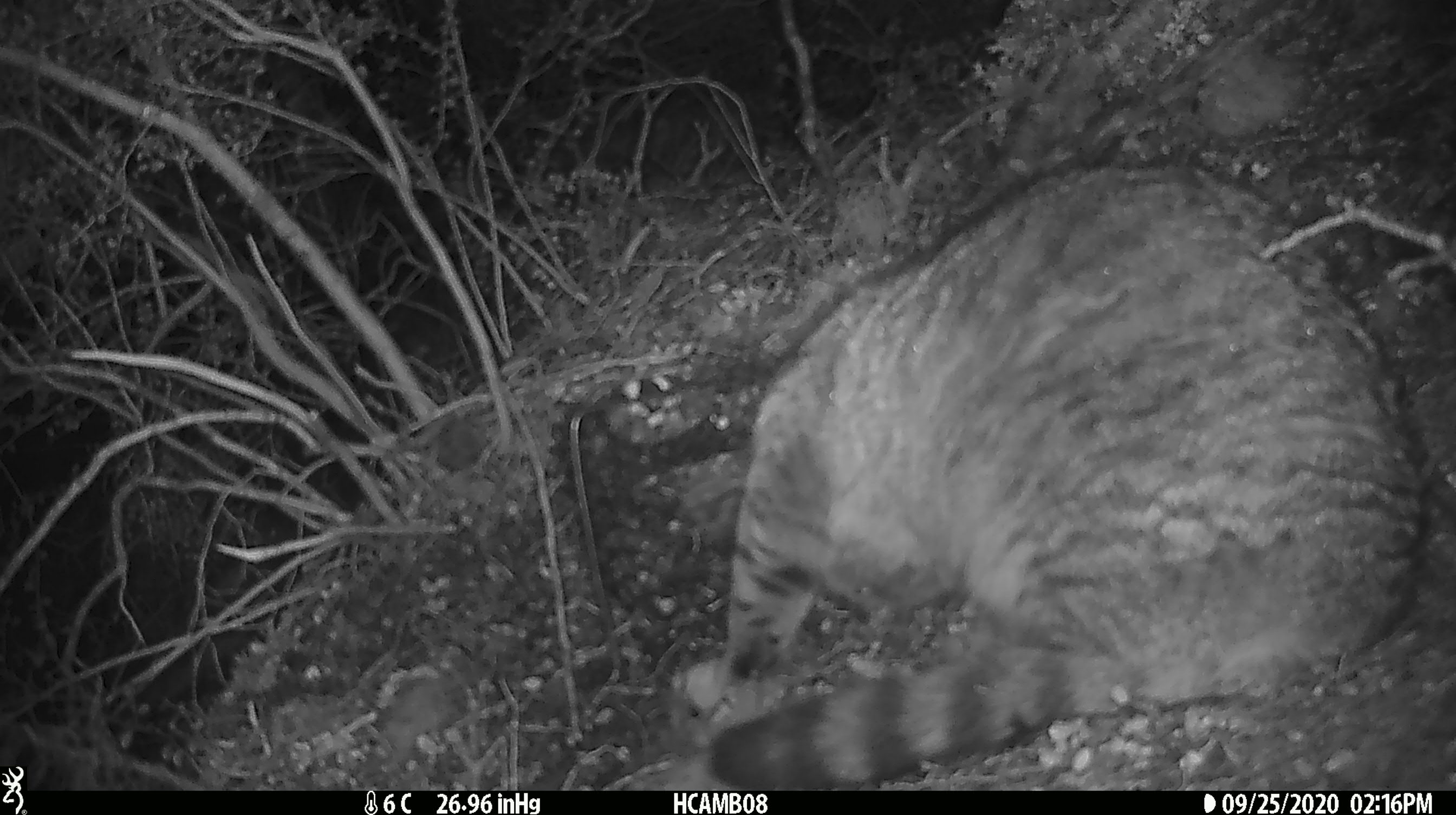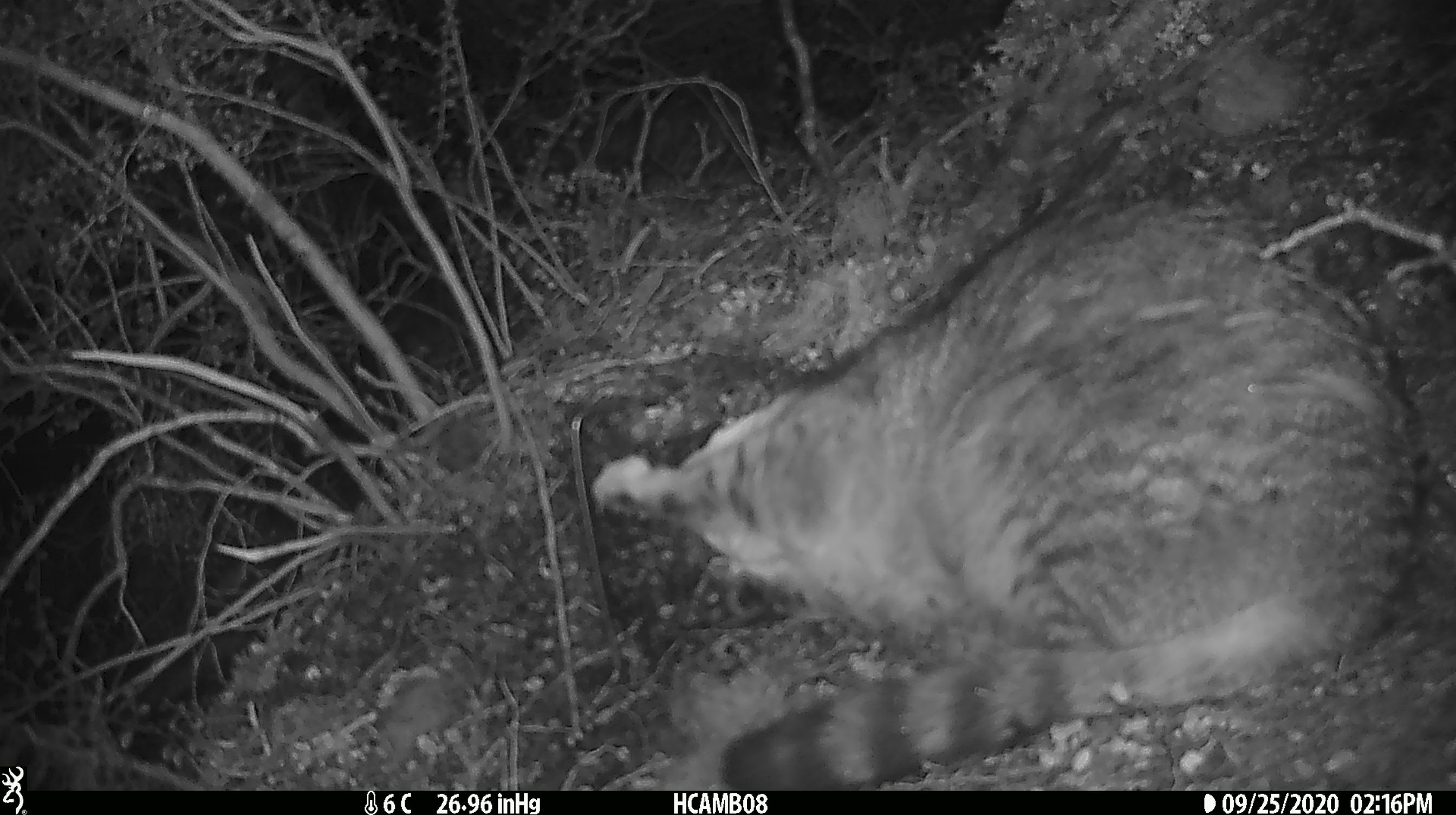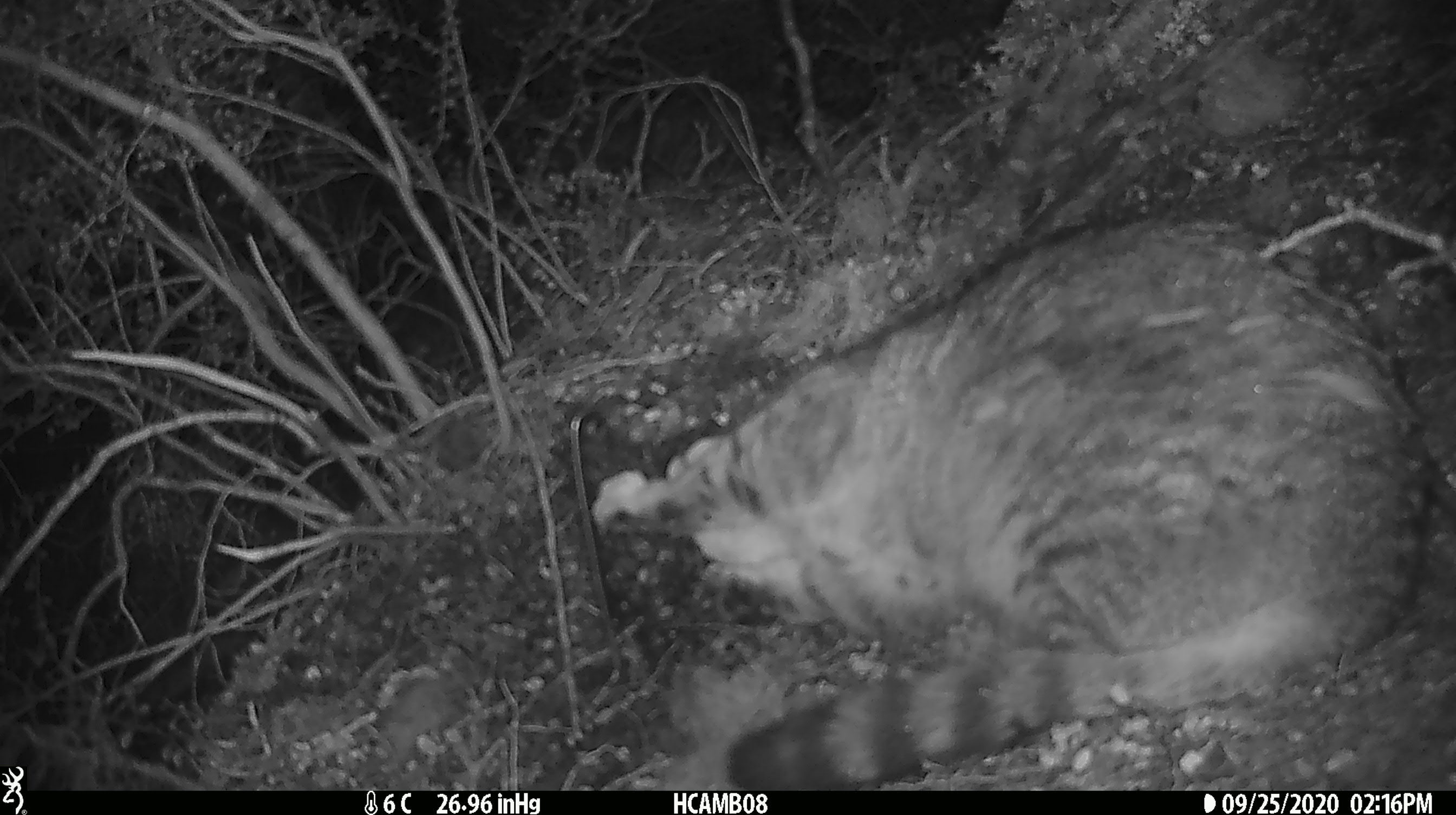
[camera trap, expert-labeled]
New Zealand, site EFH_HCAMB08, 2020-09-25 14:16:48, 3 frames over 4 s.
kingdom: Animalia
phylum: Chordata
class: Mammalia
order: Carnivora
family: Felidae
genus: Felis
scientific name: Felis catus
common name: domestic cat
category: cat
Cat (domestic cat) (Felis catus).